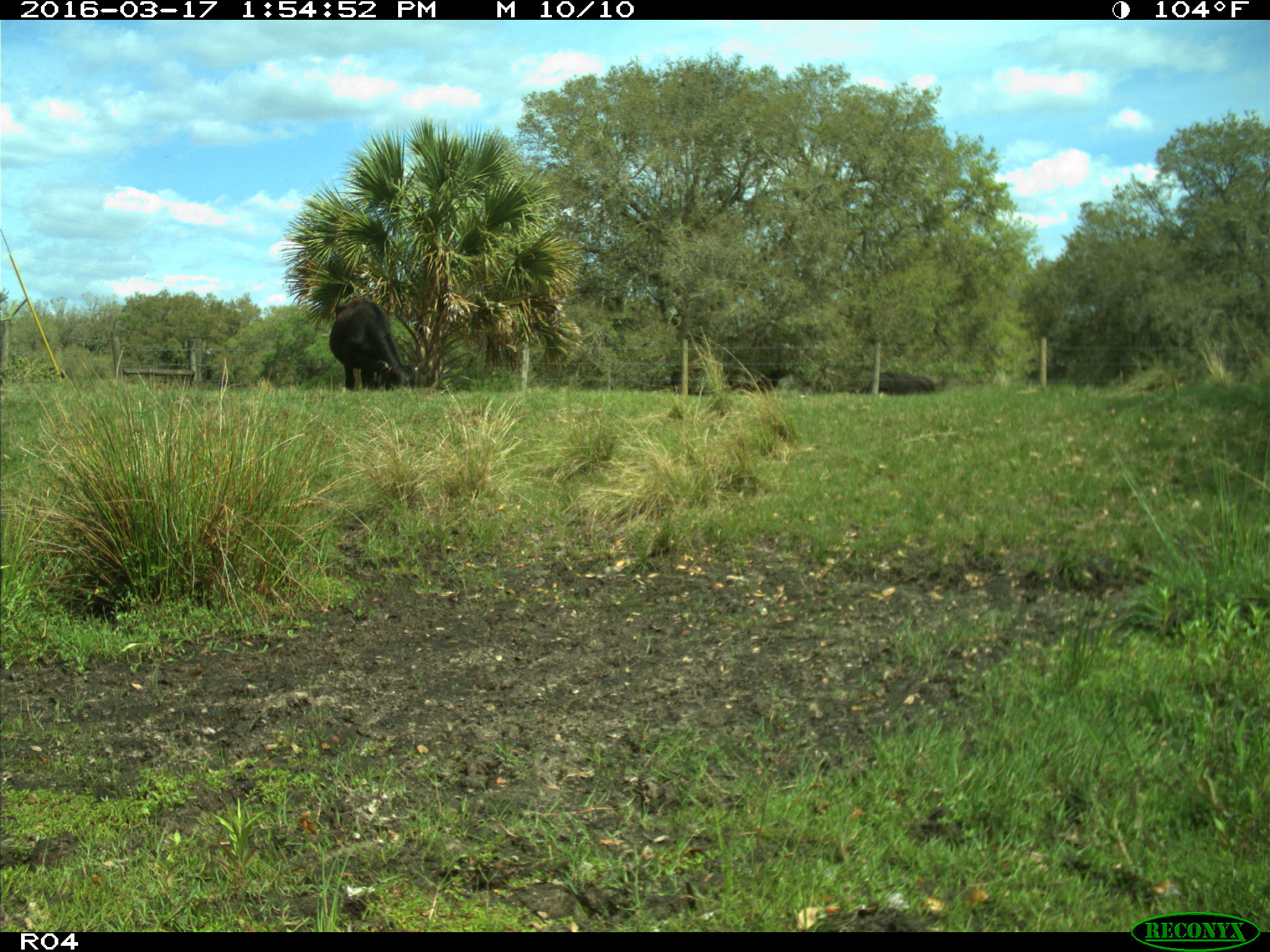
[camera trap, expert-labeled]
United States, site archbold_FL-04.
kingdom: Animalia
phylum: Chordata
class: Mammalia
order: Artiodactyla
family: Bovidae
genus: Bos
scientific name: Bos taurus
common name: domestic cow